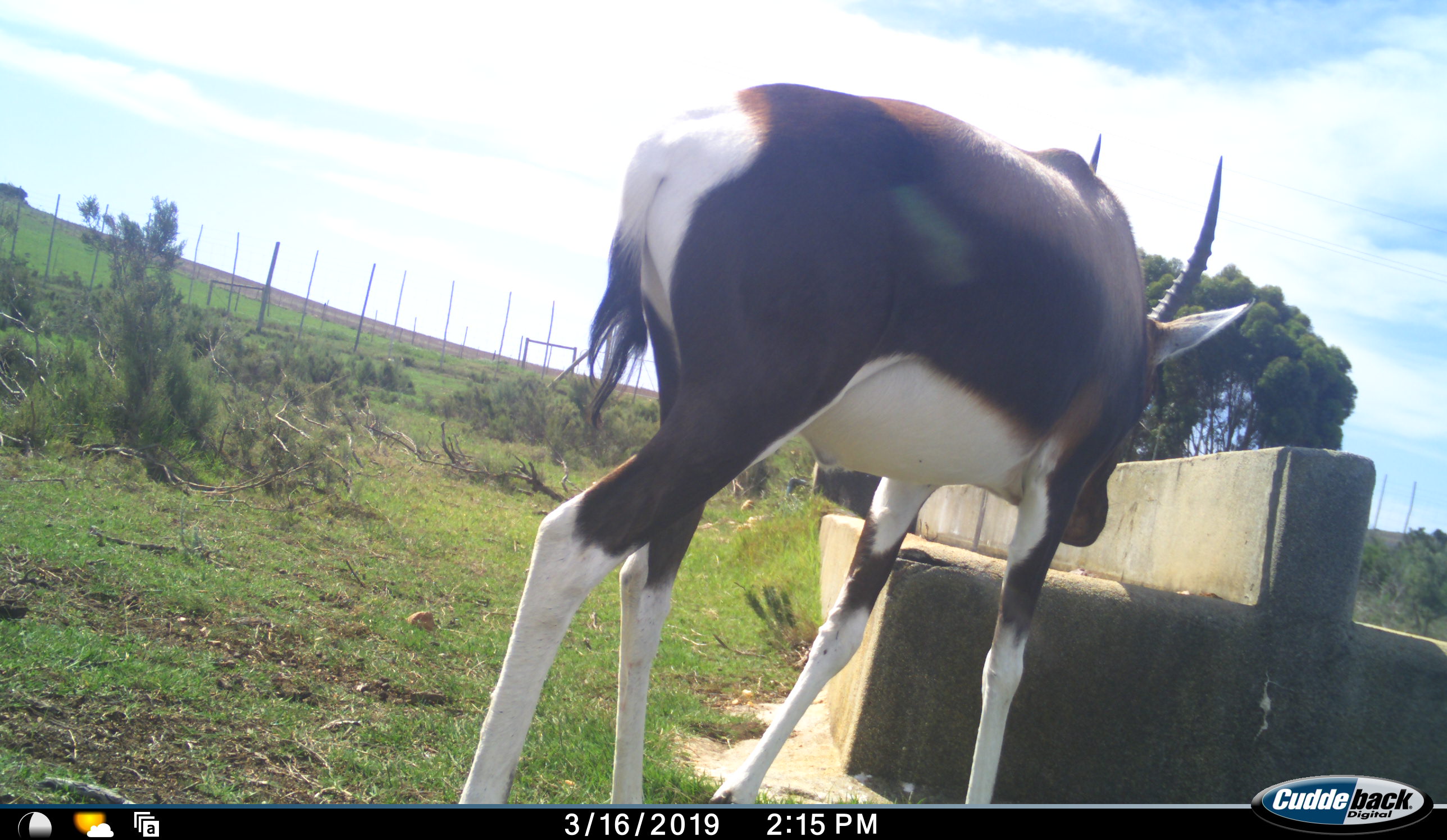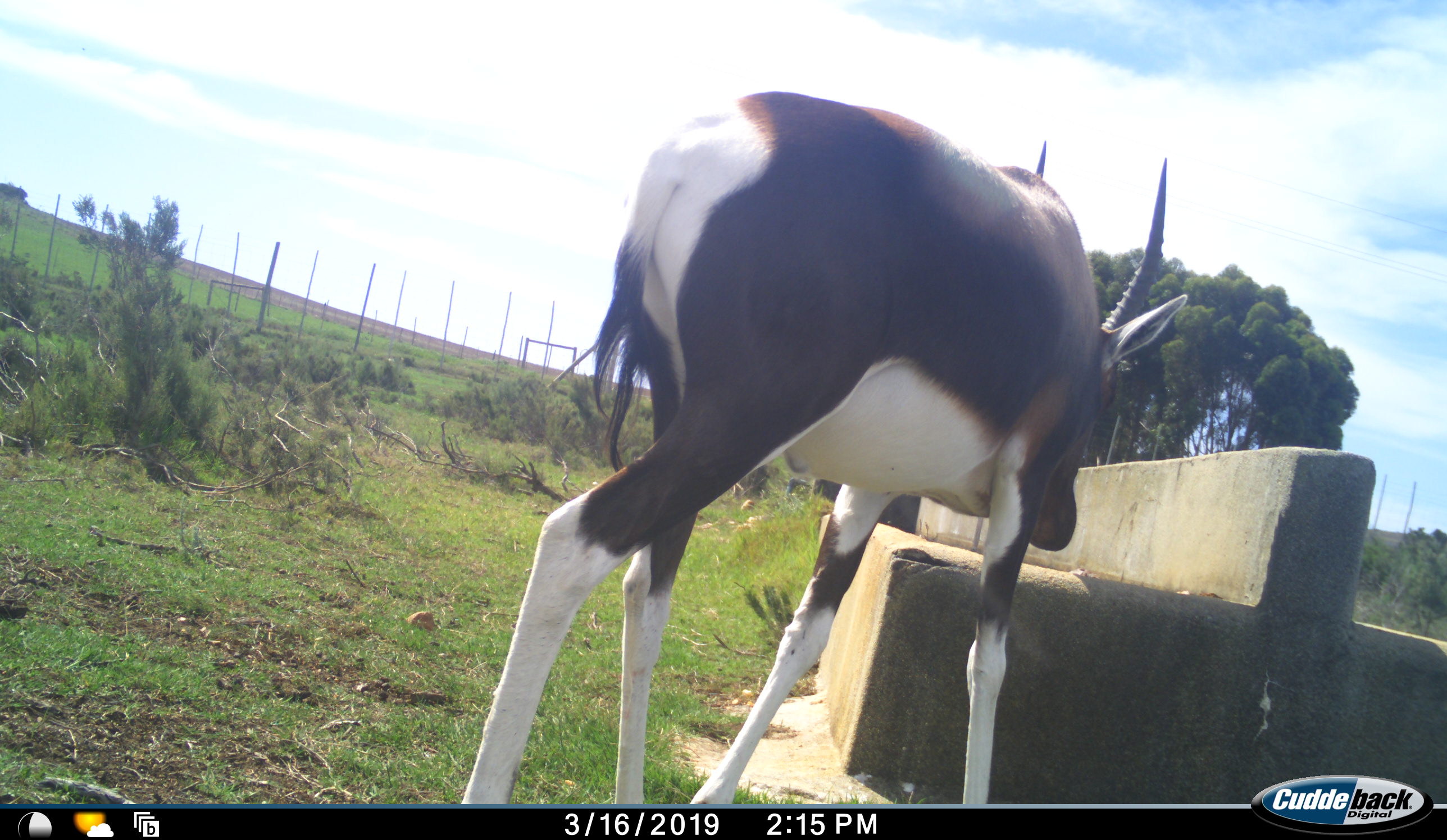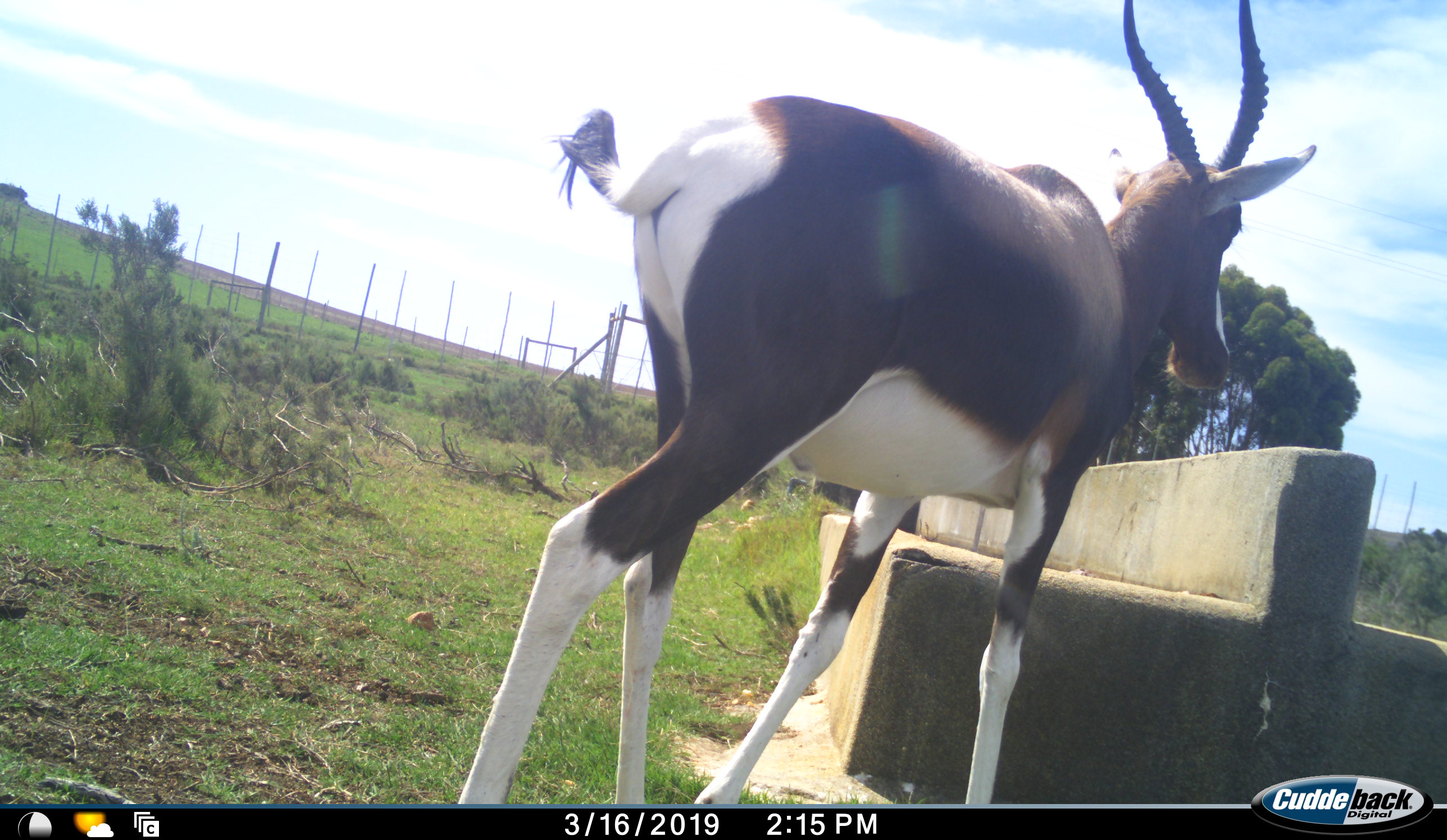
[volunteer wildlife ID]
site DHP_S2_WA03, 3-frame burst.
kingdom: Animalia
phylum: Chordata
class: Mammalia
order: Artiodactyla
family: Bovidae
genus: Damaliscus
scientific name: Damaliscus pygargus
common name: bontebok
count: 1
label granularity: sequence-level